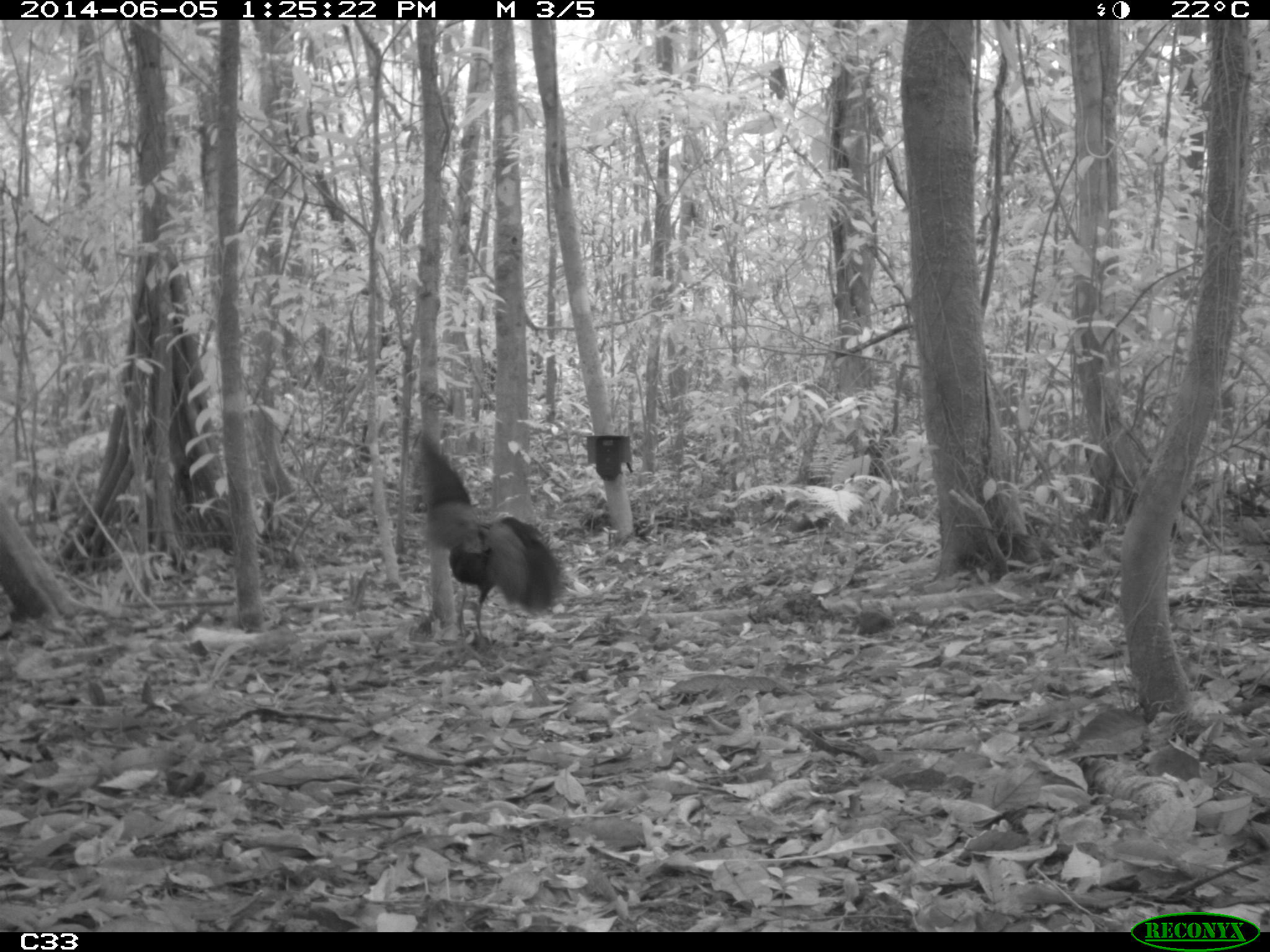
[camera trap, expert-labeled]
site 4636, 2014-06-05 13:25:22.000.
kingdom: Animalia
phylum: Chordata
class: Aves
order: Gruiformes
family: Psophiidae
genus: Psophia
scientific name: Psophia crepitans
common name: gray-winged trumpeter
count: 6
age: adult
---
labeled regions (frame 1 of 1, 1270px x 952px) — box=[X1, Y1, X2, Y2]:
psophia crepitans: box=[415, 433, 561, 635]